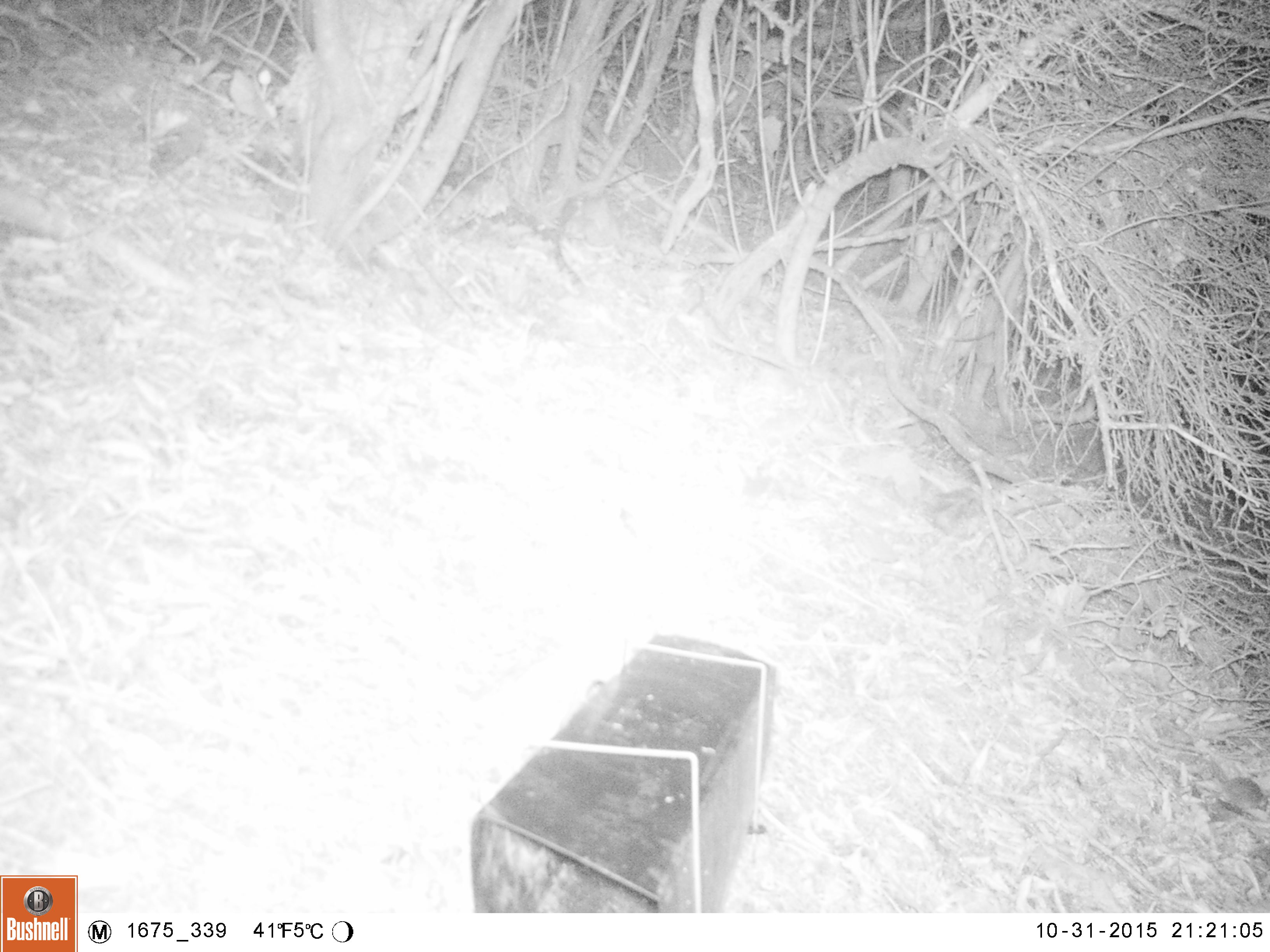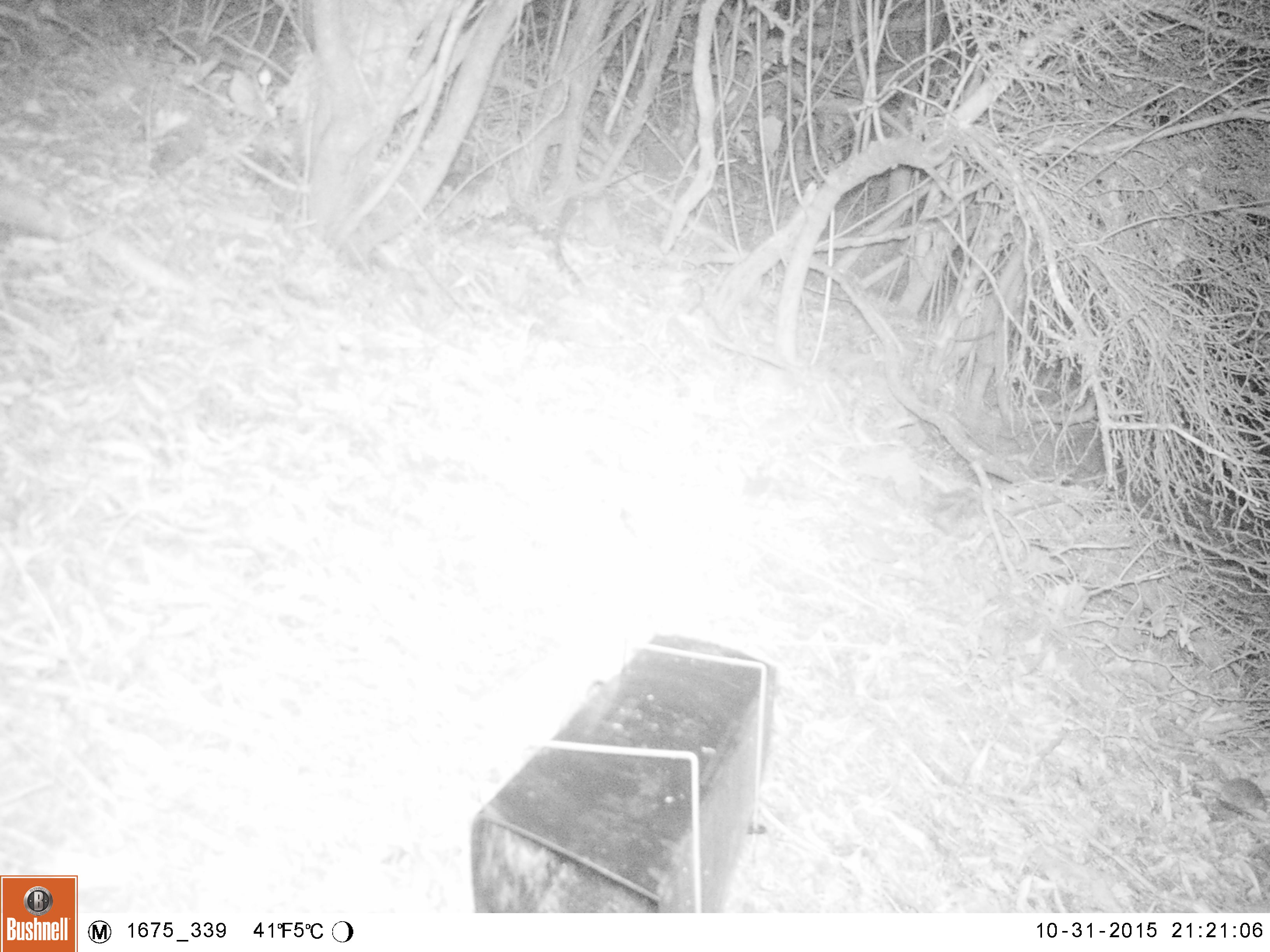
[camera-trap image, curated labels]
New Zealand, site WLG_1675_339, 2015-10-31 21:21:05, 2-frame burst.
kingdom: Animalia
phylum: Chordata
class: Mammalia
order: Rodentia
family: Muridae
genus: Mus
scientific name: Mus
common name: mouse